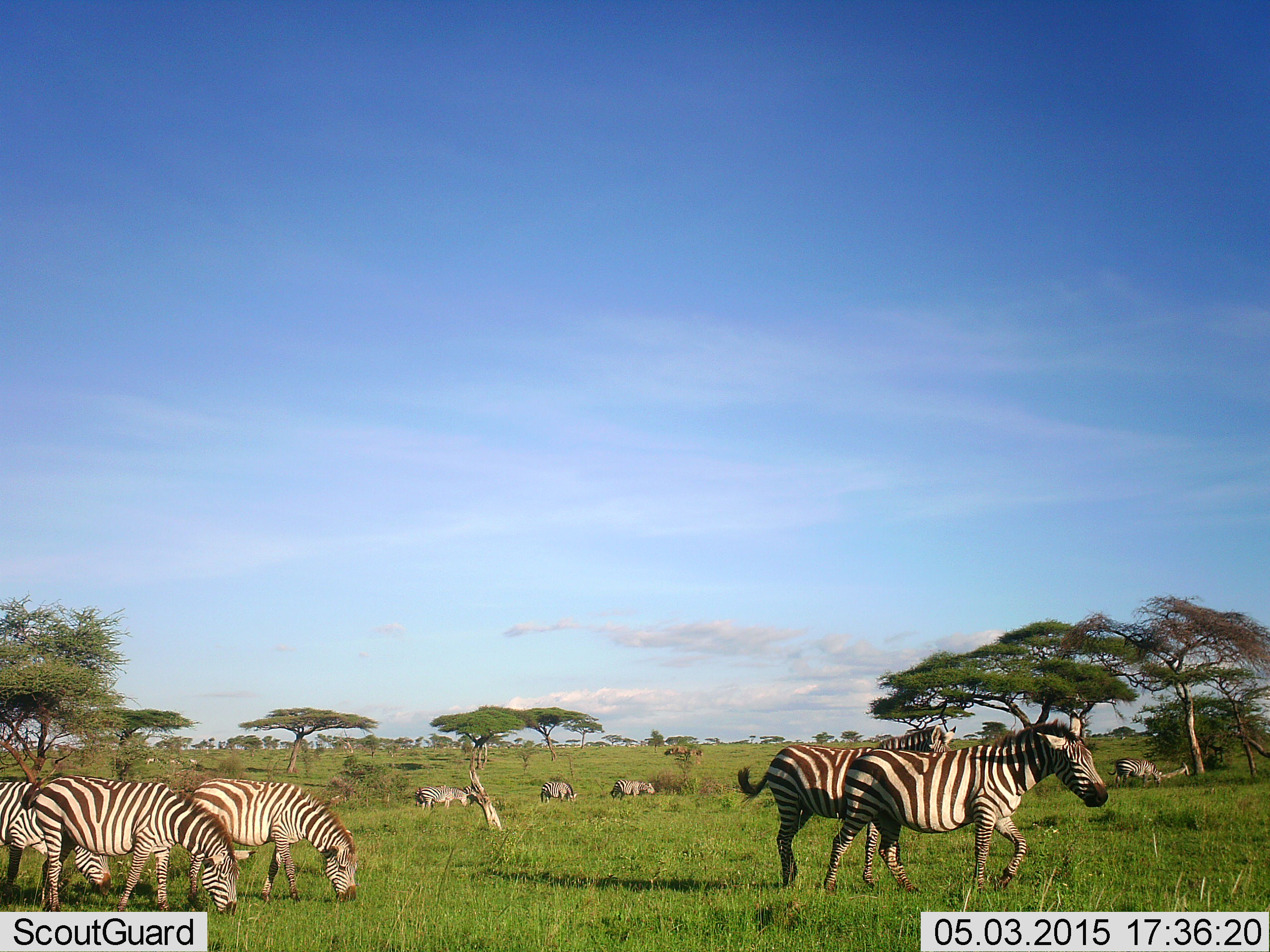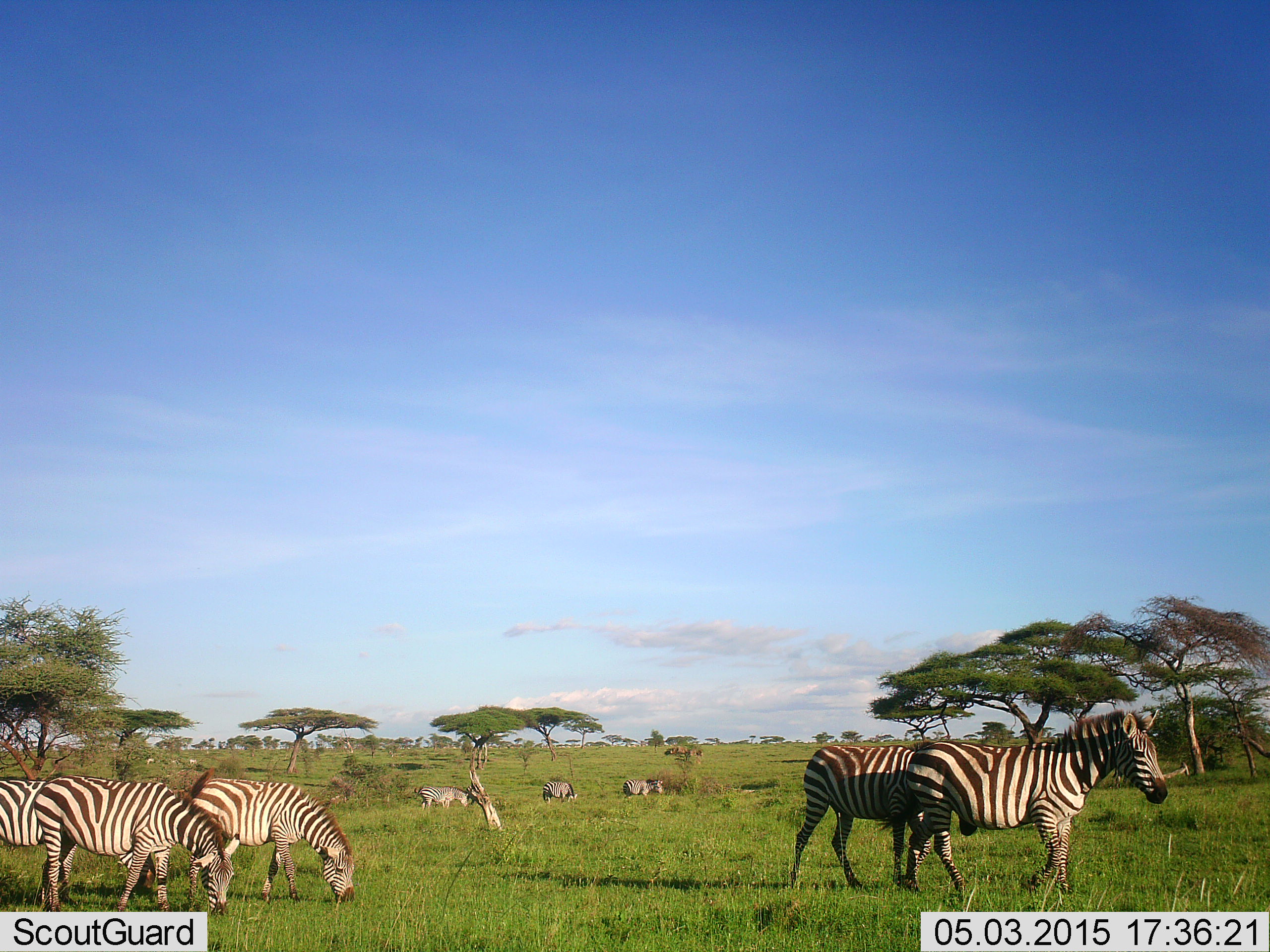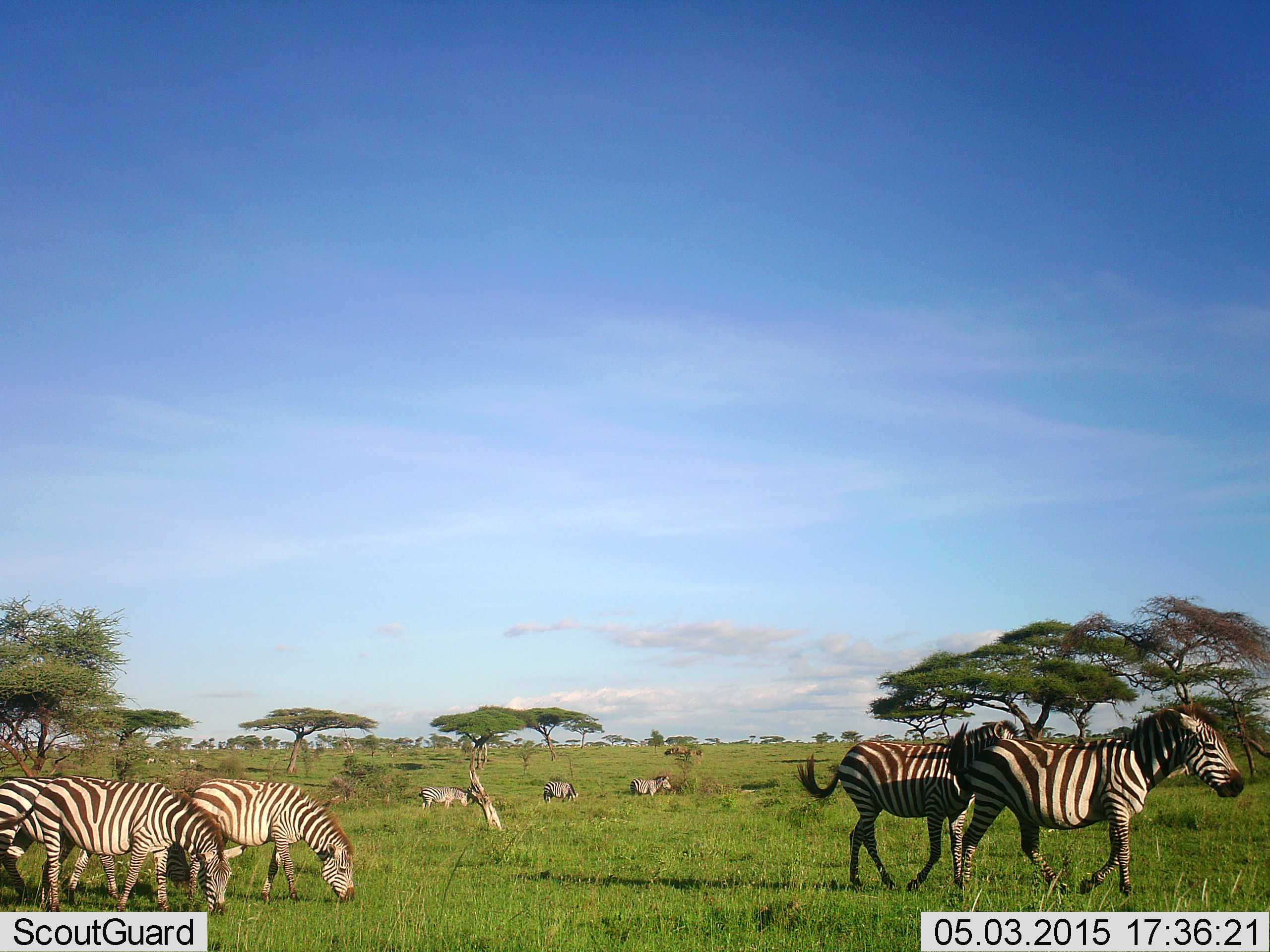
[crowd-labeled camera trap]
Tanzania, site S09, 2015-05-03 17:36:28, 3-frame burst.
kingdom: Animalia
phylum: Chordata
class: Mammalia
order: Perissodactyla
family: Equidae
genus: Equus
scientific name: Equus quagga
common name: plains zebra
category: zebra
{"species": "zebra (plains zebra) (Equus quagga)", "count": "8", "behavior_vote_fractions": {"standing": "60%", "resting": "0%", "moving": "70%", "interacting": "0%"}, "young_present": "0%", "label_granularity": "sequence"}